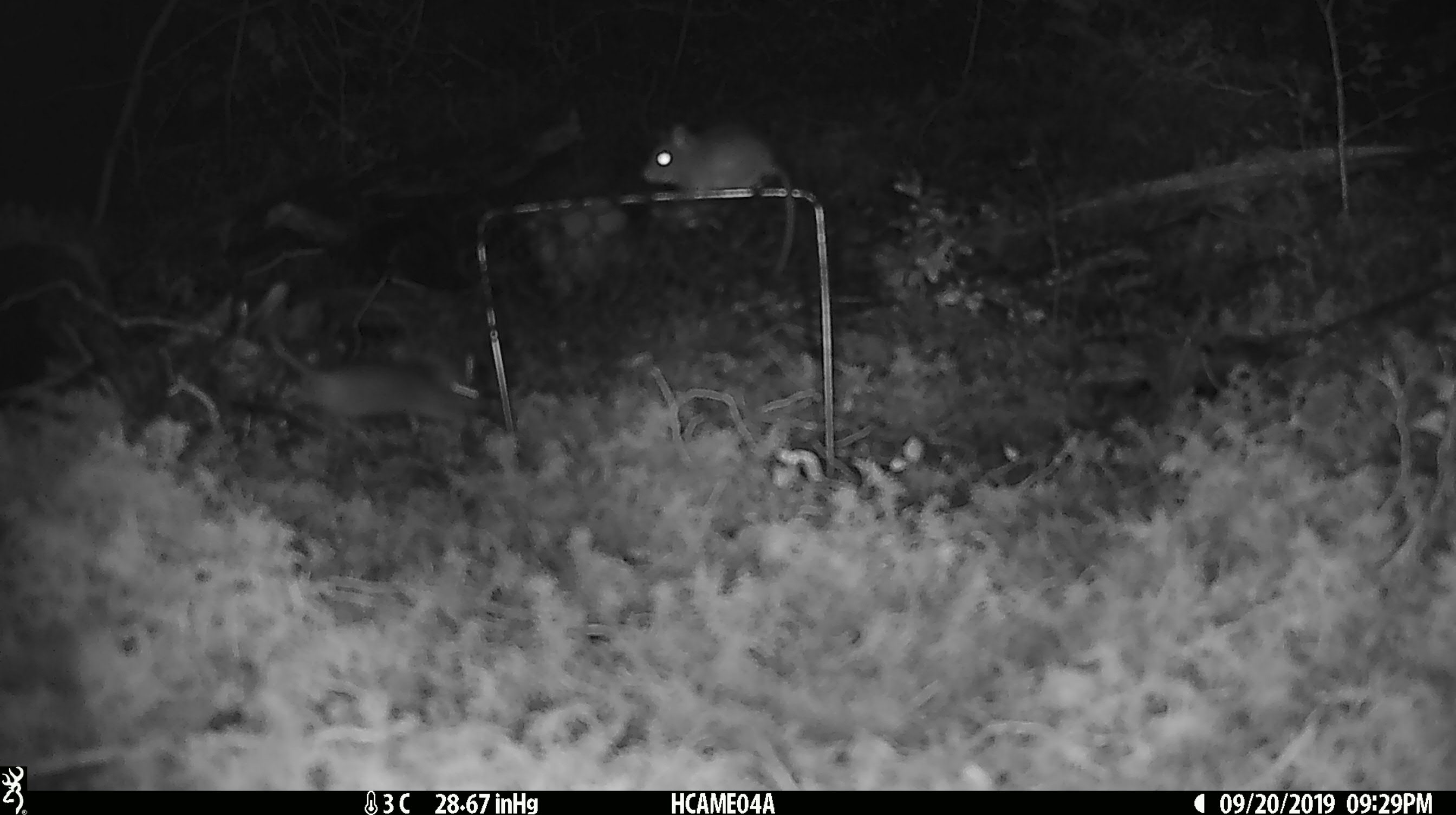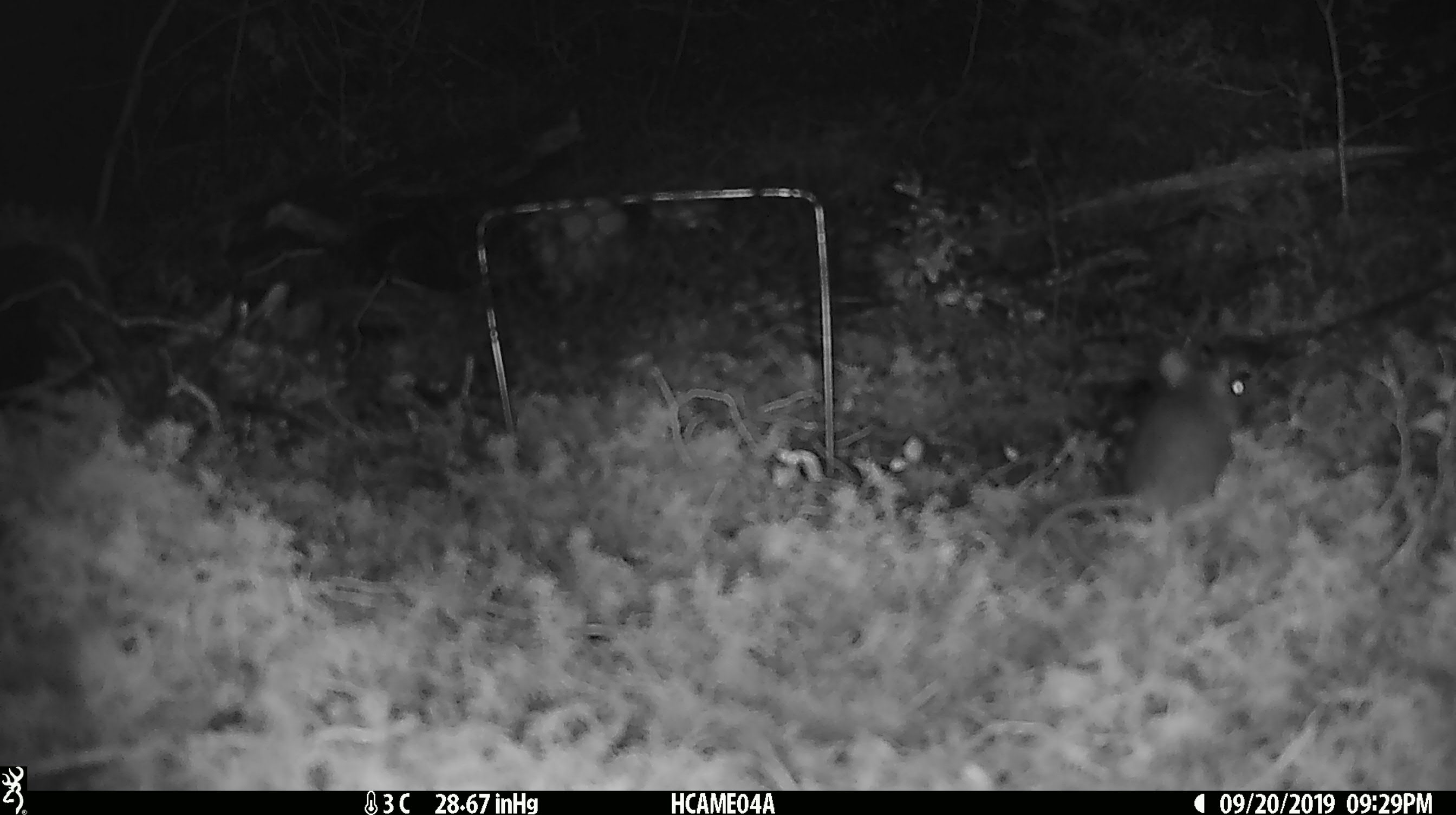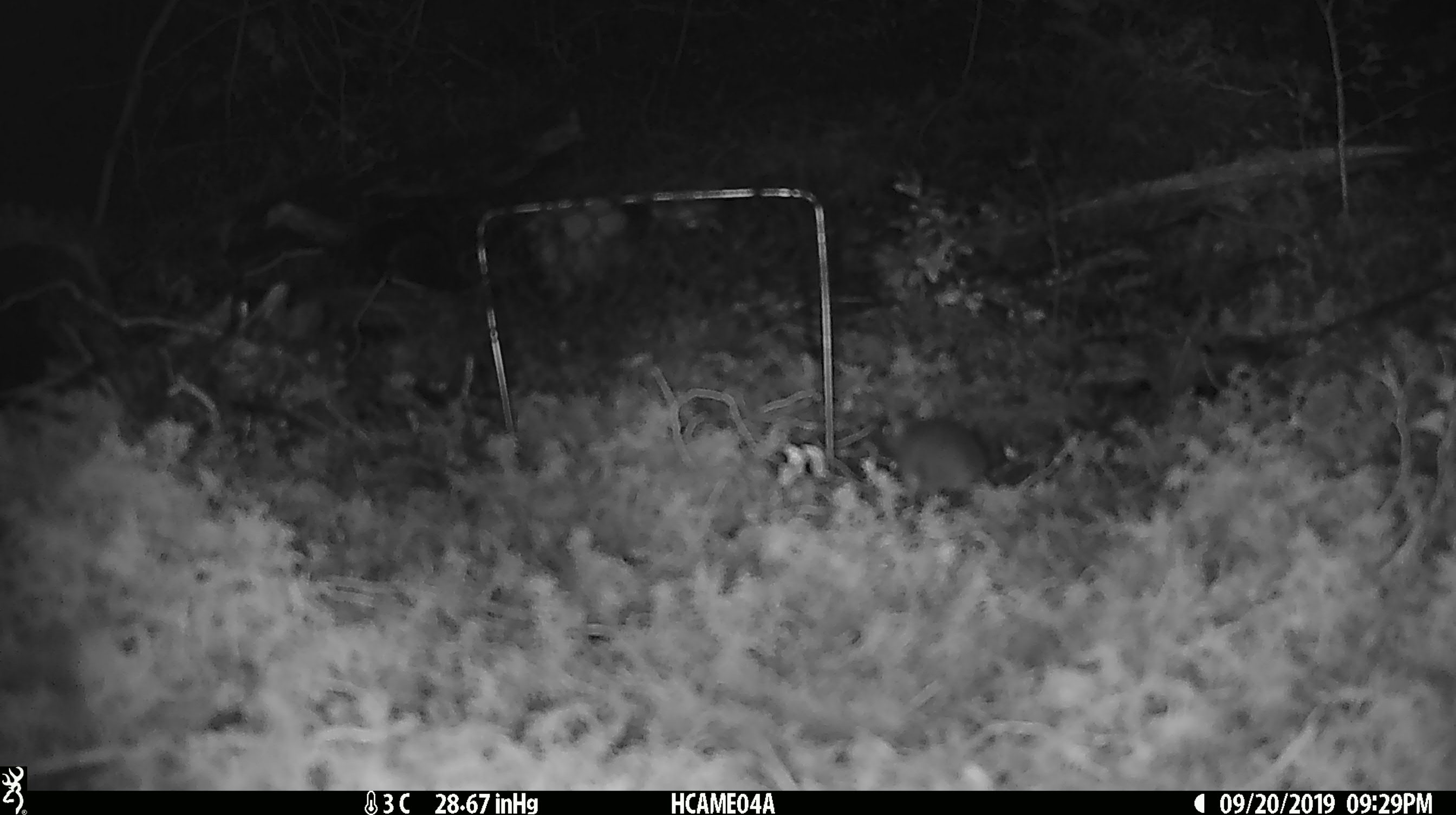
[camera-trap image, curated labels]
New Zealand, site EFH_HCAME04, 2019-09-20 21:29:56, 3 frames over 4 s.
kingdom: Animalia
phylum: Chordata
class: Mammalia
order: Rodentia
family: Muridae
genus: Mus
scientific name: Mus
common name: mouse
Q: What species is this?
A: Mouse (Mus).